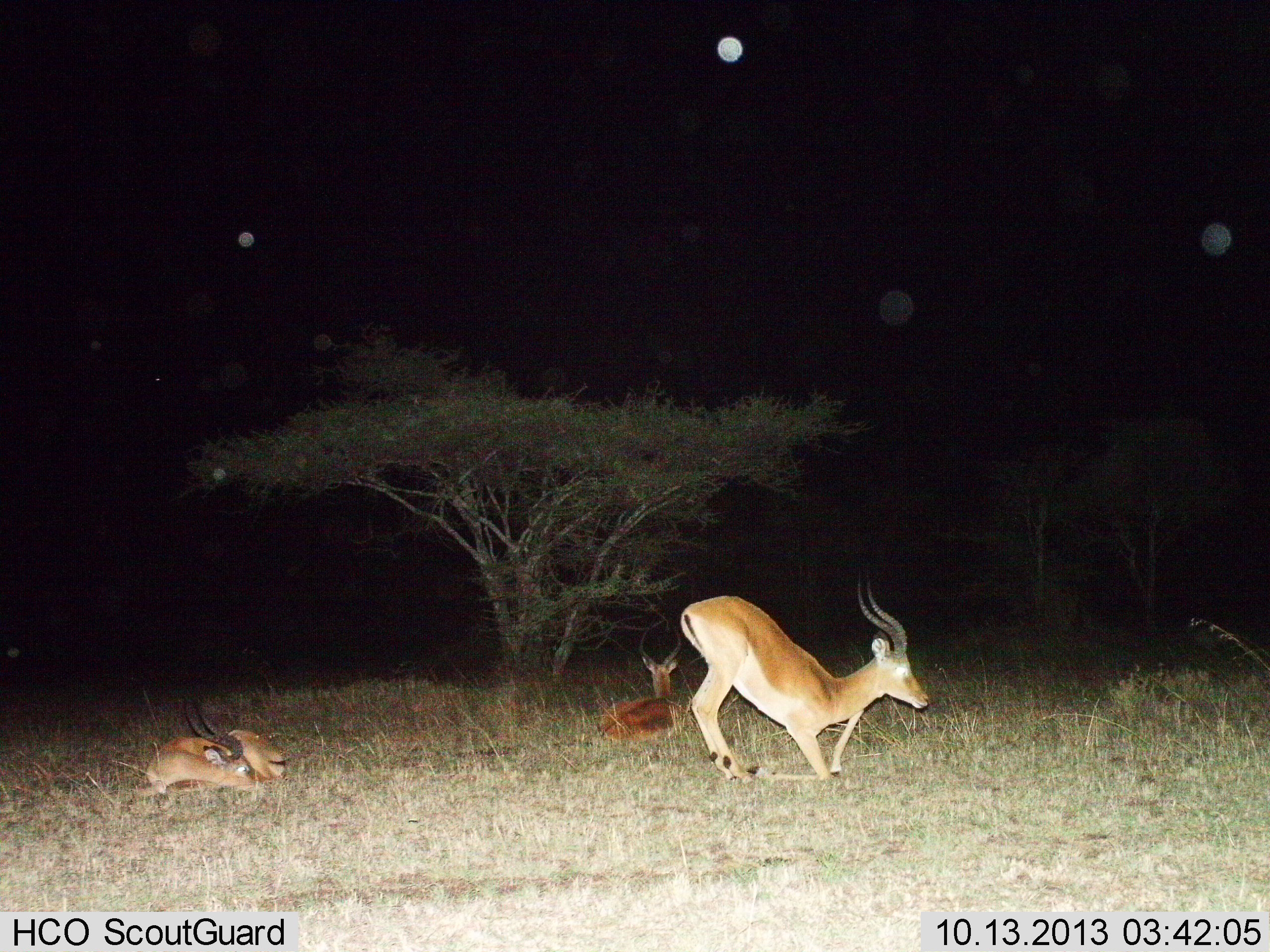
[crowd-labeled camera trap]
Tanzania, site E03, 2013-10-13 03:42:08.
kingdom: Animalia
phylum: Chordata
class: Mammalia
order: Artiodactyla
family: Bovidae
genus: Aepyceros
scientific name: Aepyceros melampus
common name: impala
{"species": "impala (Aepyceros melampus)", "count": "3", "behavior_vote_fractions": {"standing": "20%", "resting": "90%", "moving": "20%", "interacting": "0%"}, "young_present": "0%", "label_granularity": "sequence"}